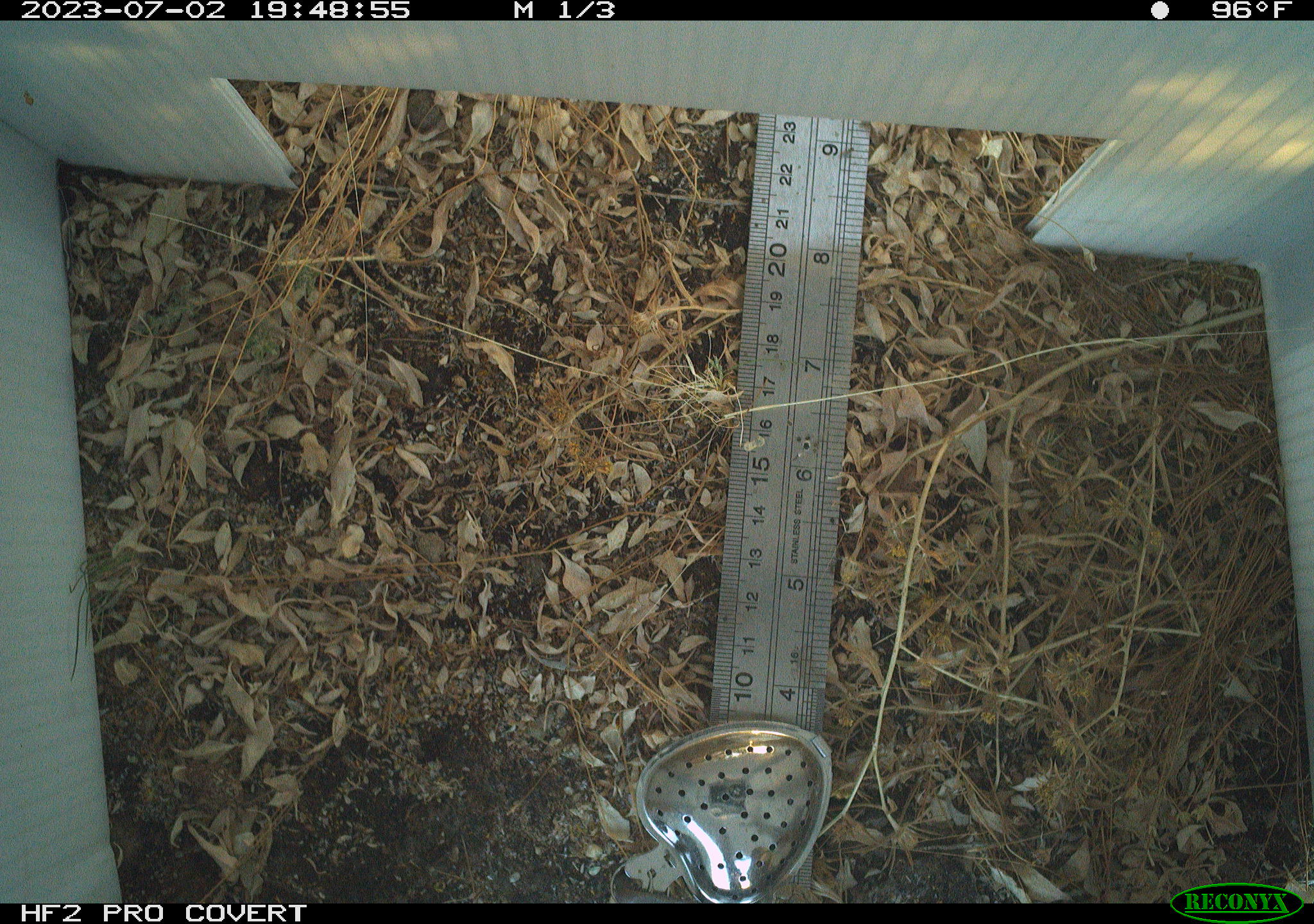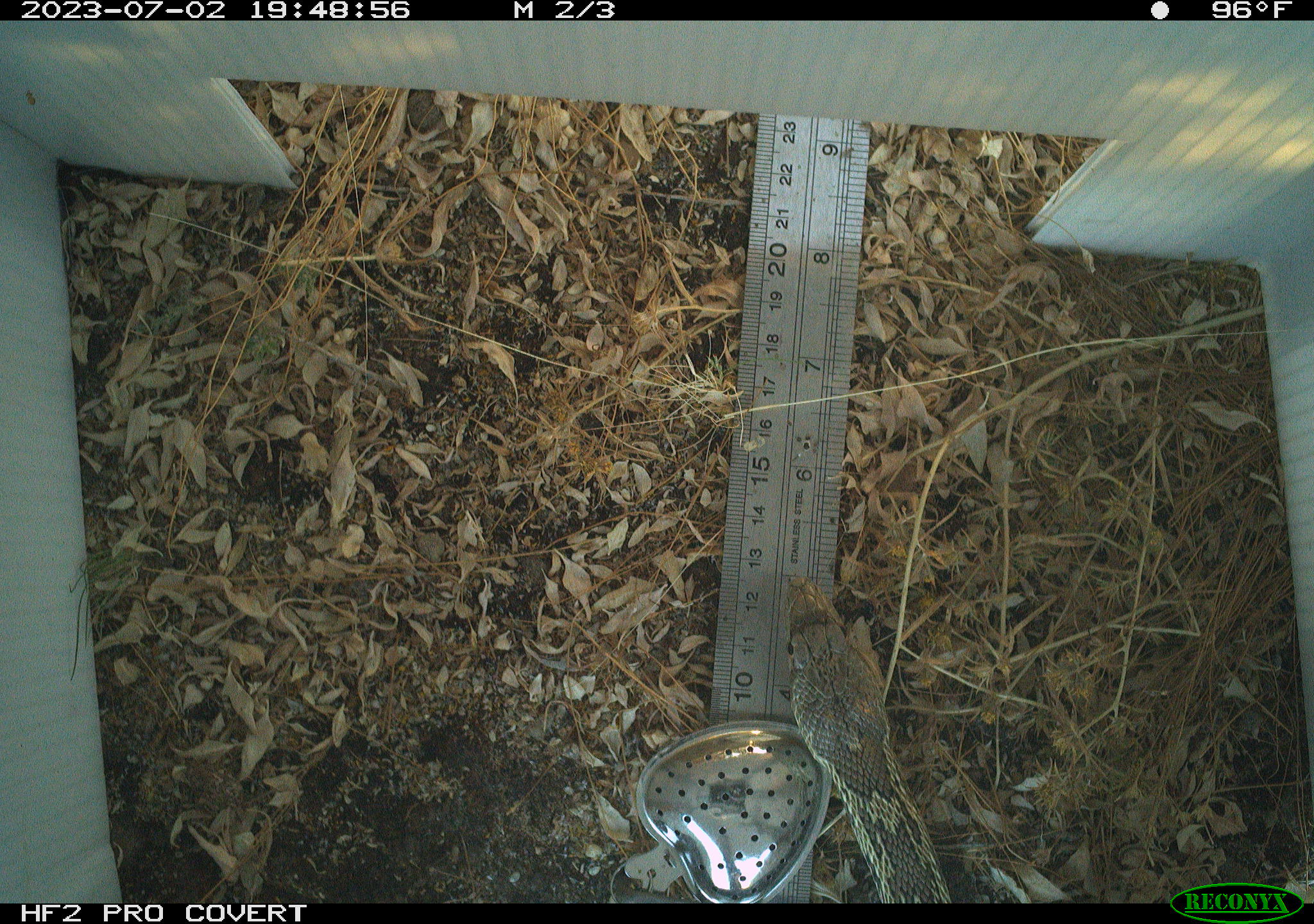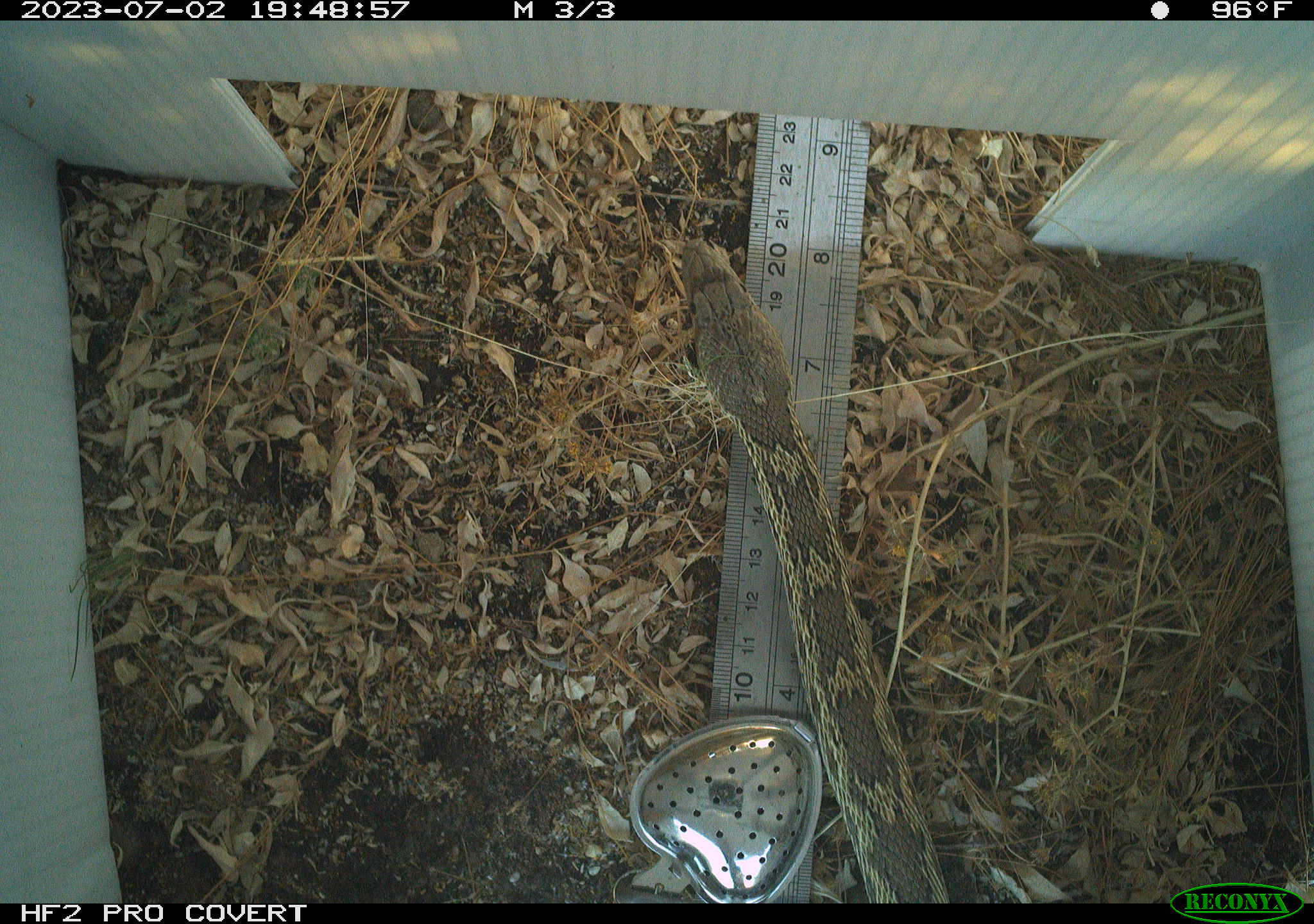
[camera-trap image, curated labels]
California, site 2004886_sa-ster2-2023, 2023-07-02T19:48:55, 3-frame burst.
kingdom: Animalia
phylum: Chordata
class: Reptilia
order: Squamata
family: Colubridae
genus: Pituophis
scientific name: Pituophis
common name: bullsnakes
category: pituophis species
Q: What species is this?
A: Pituophis species (bullsnakes) (Pituophis).